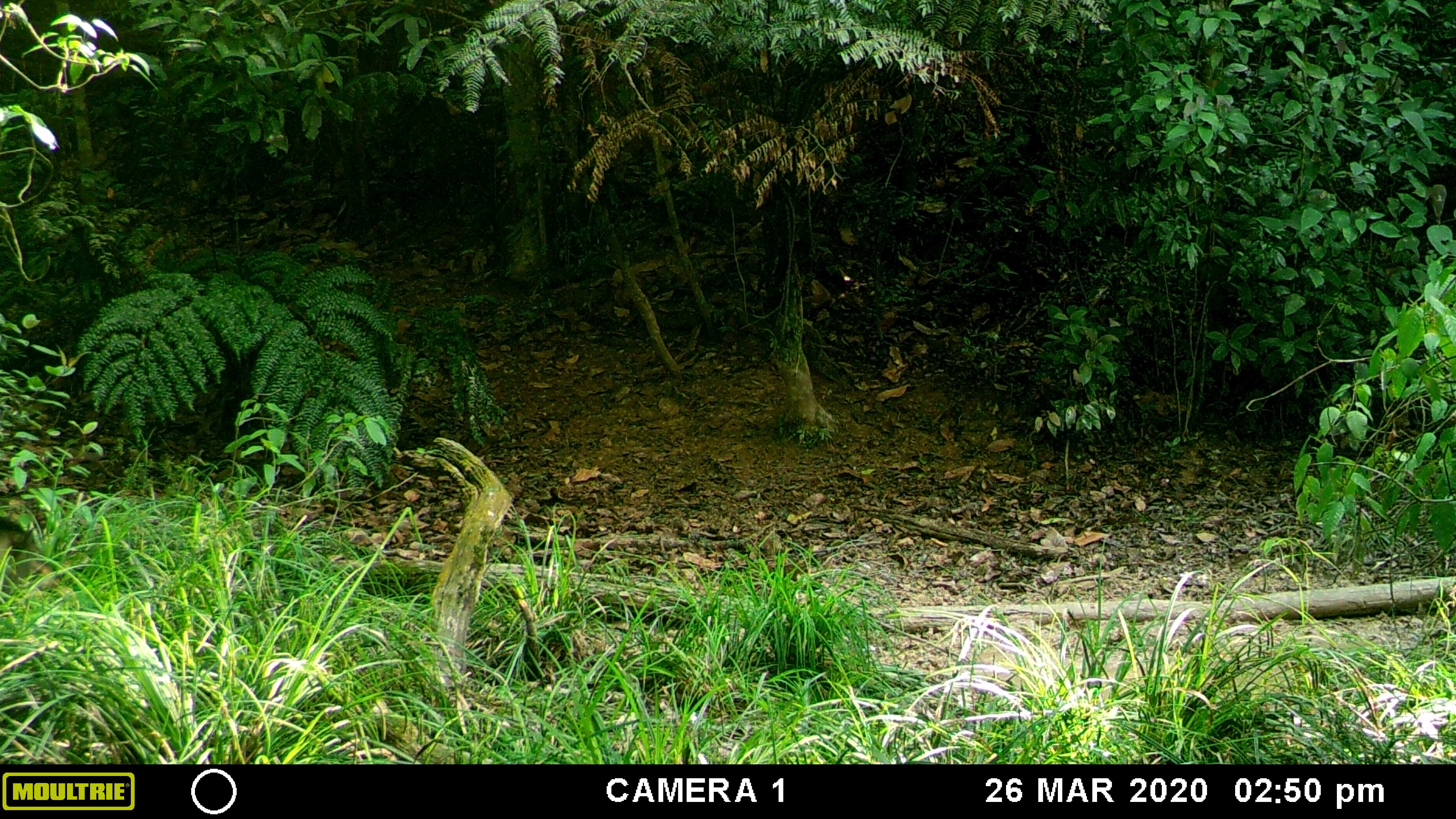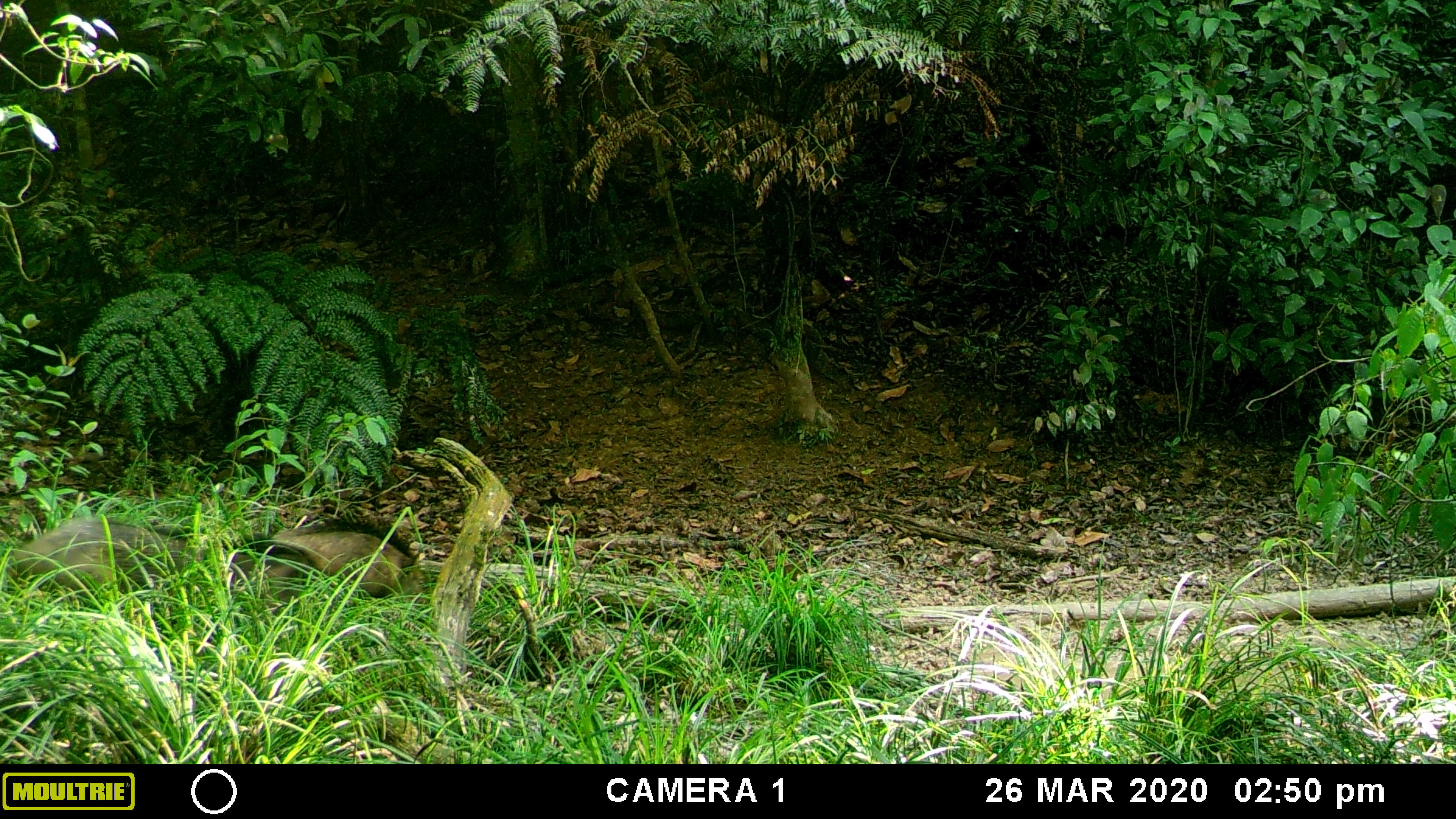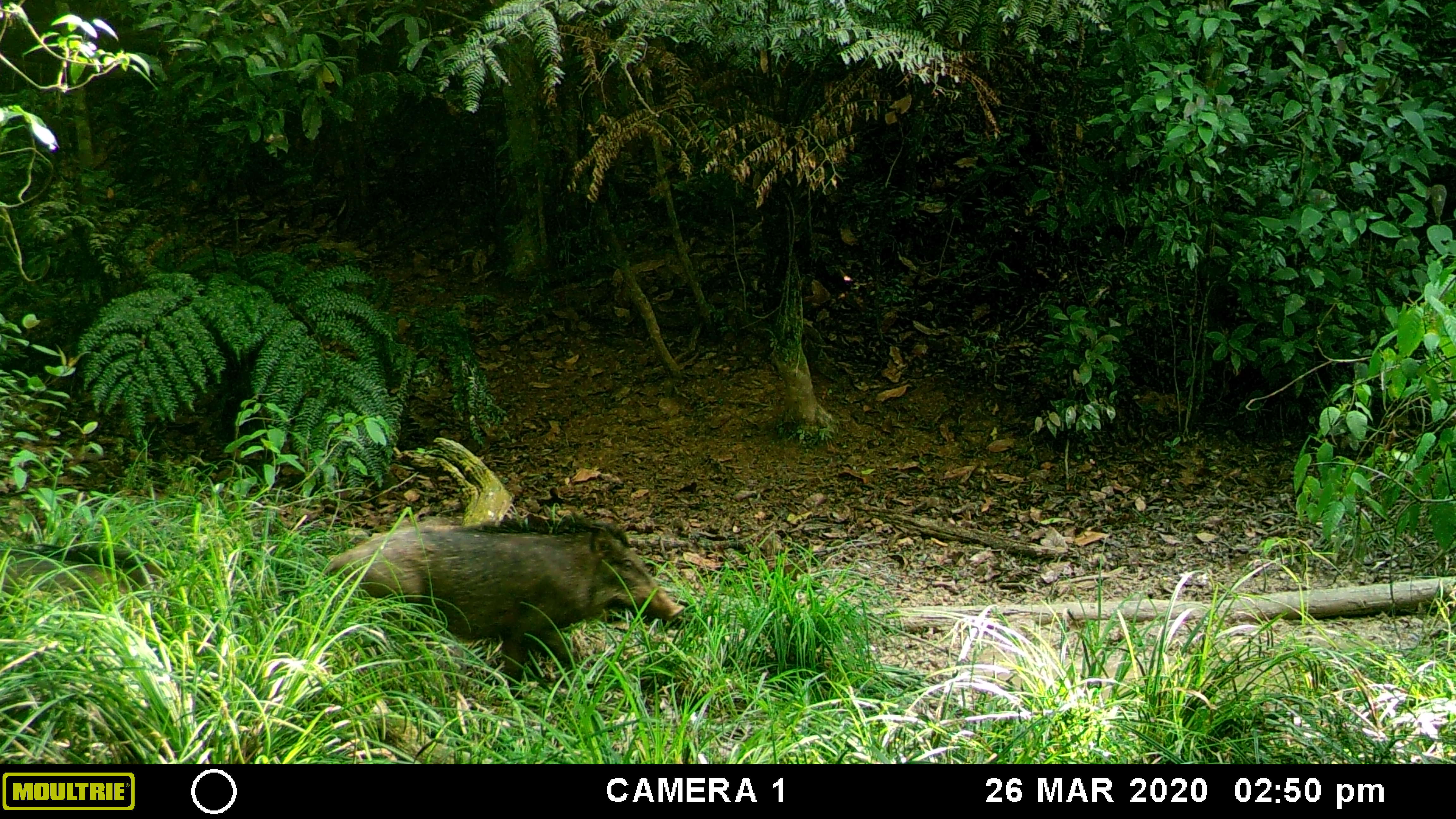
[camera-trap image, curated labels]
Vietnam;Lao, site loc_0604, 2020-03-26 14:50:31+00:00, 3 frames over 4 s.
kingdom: Animalia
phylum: Chordata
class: Mammalia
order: Artiodactyla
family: Suidae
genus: Sus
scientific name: Sus scrofa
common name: eurasian wild pig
Eurasian wild pig (Sus scrofa). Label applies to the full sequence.